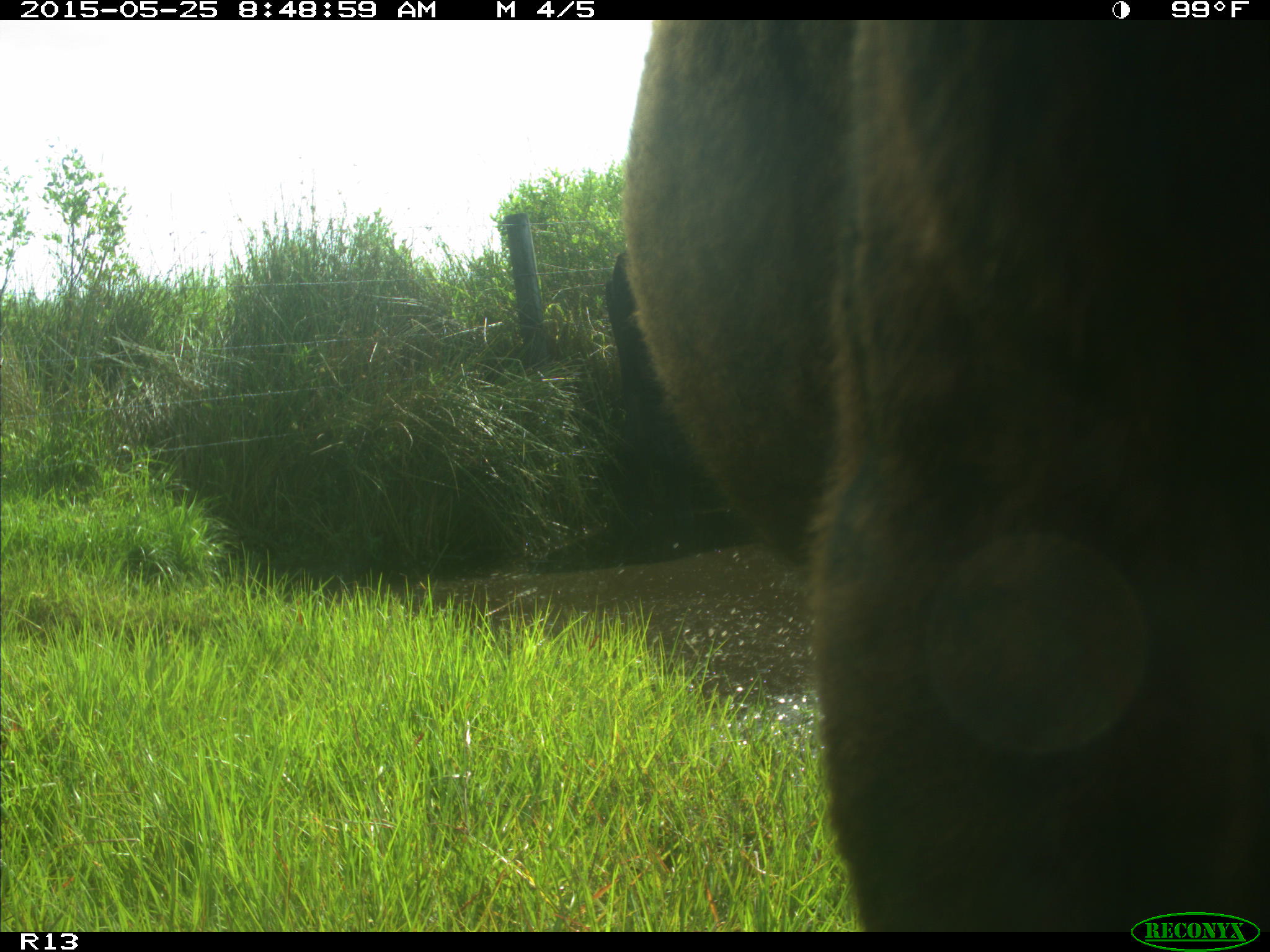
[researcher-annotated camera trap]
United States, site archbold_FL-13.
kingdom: Animalia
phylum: Chordata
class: Mammalia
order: Artiodactyla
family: Bovidae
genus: Bos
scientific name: Bos taurus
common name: domestic cow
Bos taurus (domestic cow).